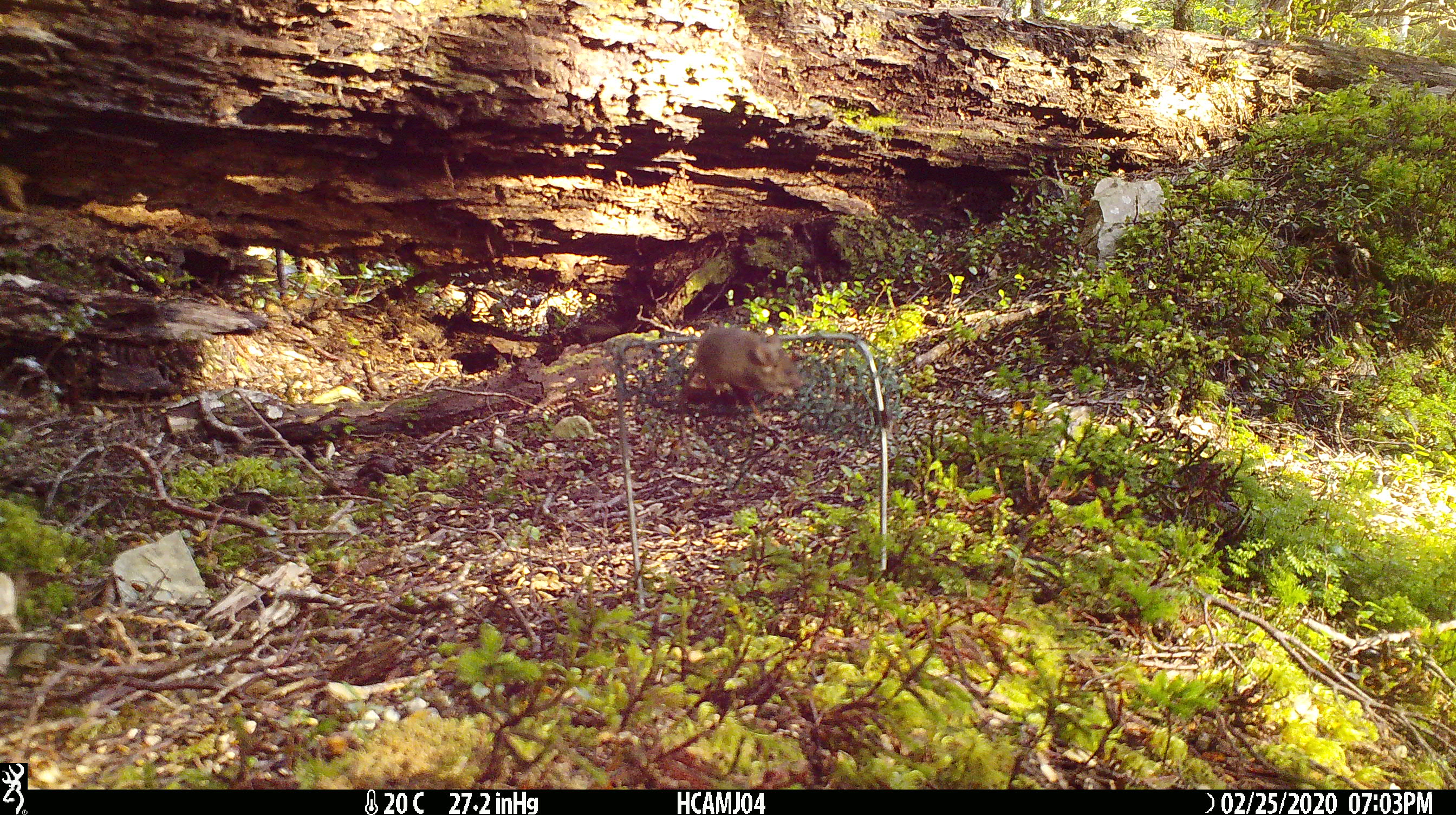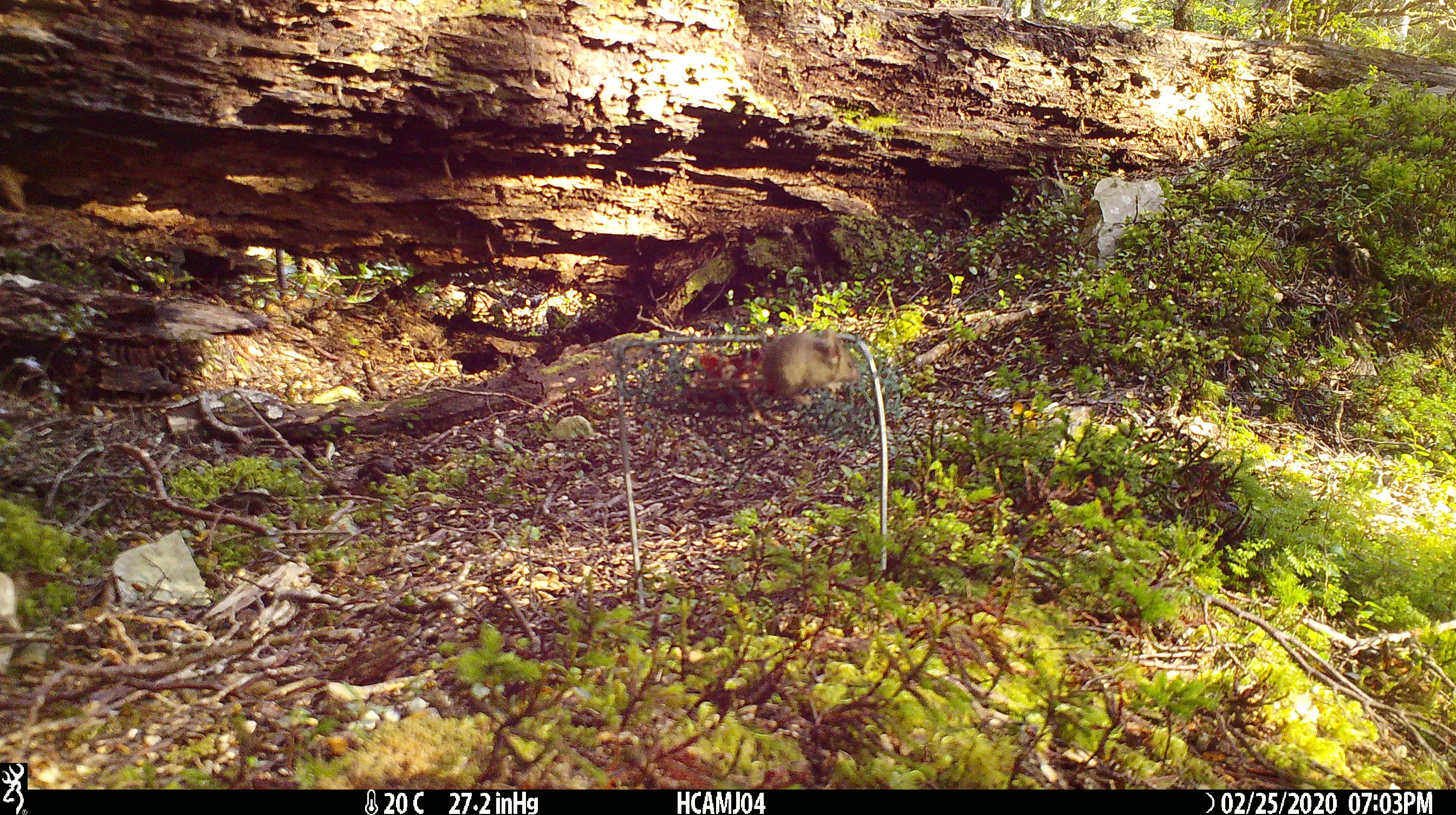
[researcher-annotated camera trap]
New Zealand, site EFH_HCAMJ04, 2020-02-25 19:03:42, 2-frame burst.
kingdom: Animalia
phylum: Chordata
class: Mammalia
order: Rodentia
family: Muridae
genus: Mus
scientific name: Mus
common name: mouse